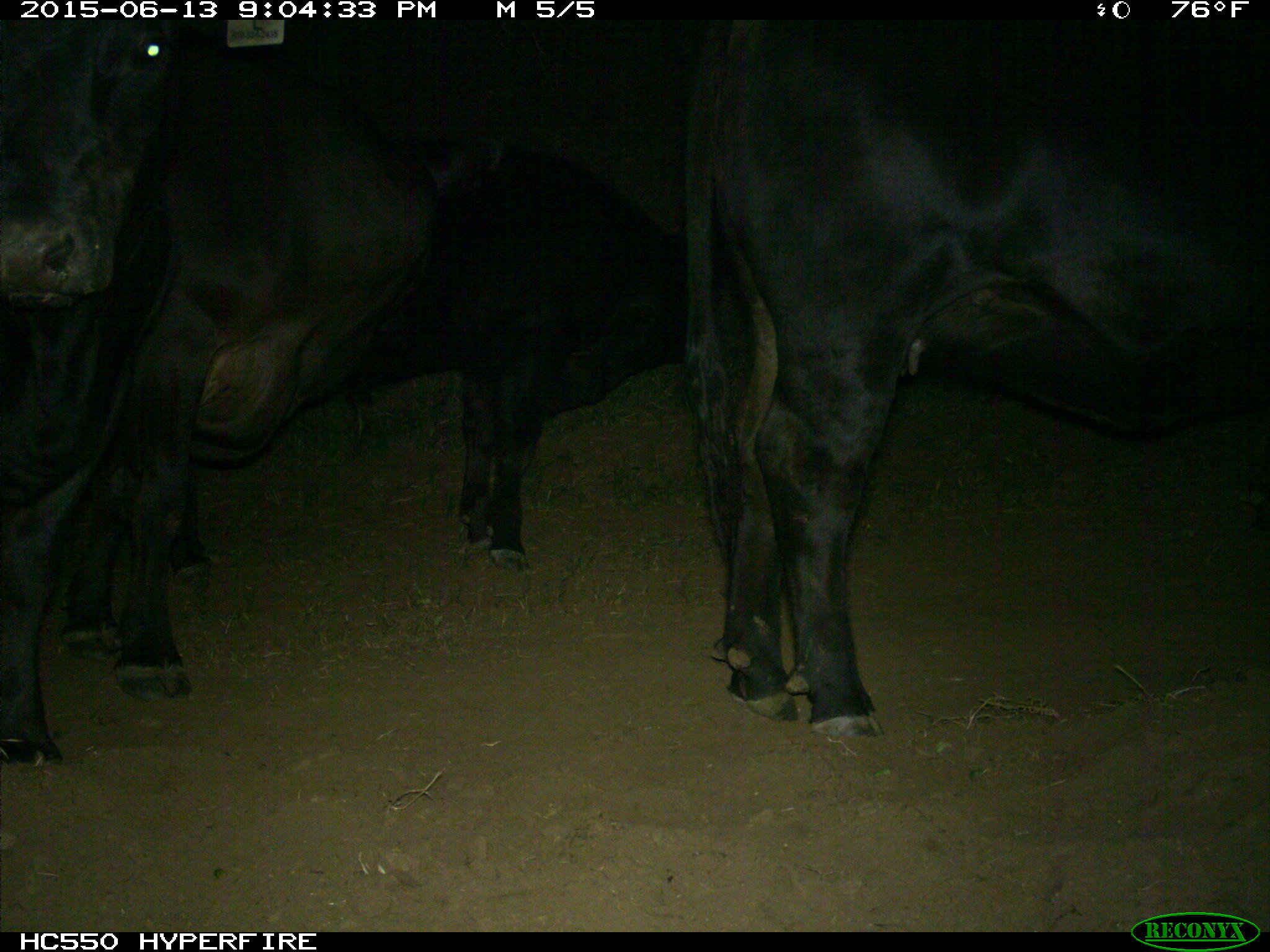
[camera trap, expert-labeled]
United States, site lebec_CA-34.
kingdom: Animalia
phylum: Chordata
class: Mammalia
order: Artiodactyla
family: Bovidae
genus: Bos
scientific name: Bos taurus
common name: domestic cow